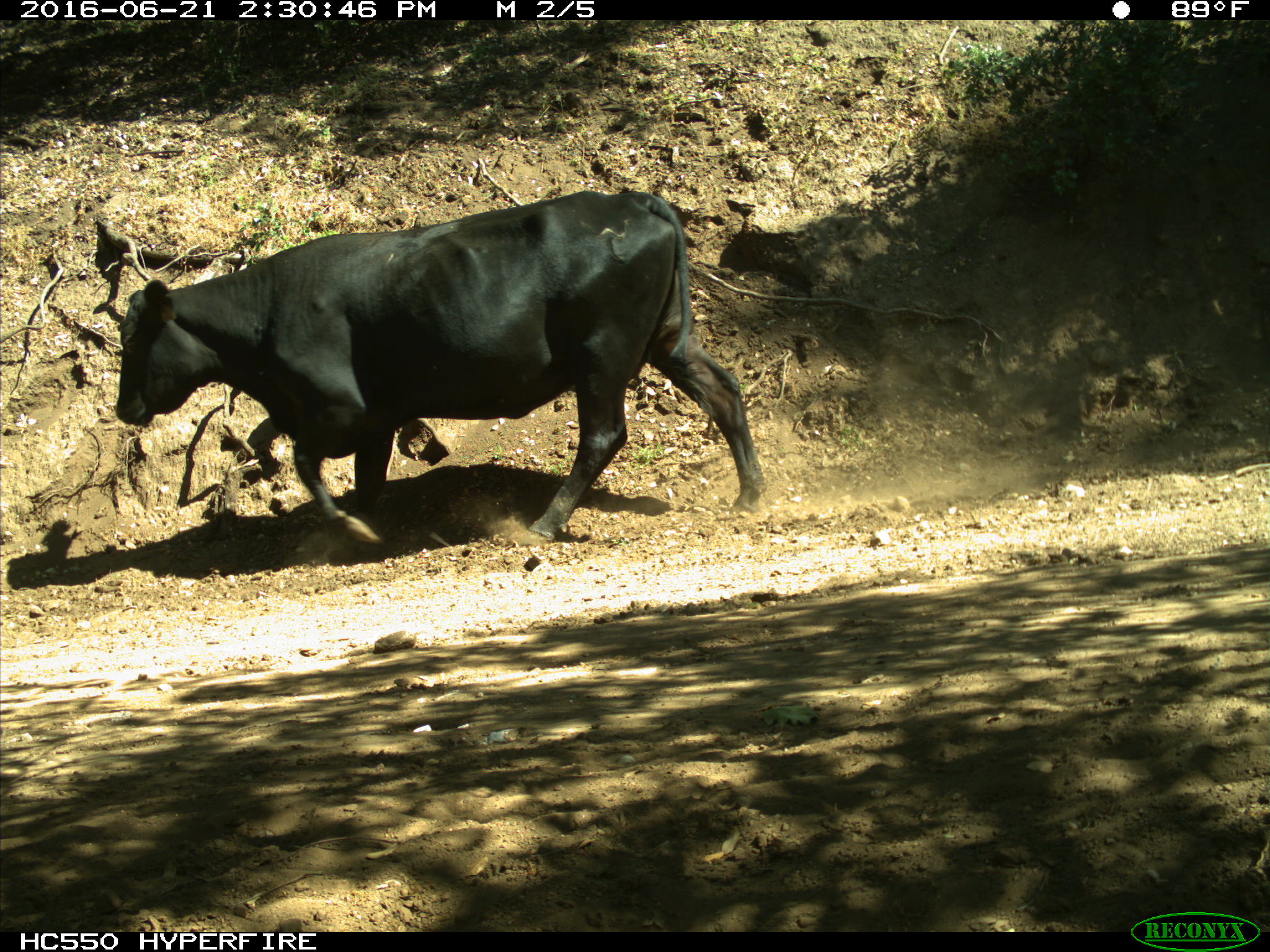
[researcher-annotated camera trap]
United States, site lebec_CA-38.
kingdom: Animalia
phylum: Chordata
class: Mammalia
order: Artiodactyla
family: Bovidae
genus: Bos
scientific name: Bos taurus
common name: domestic cow